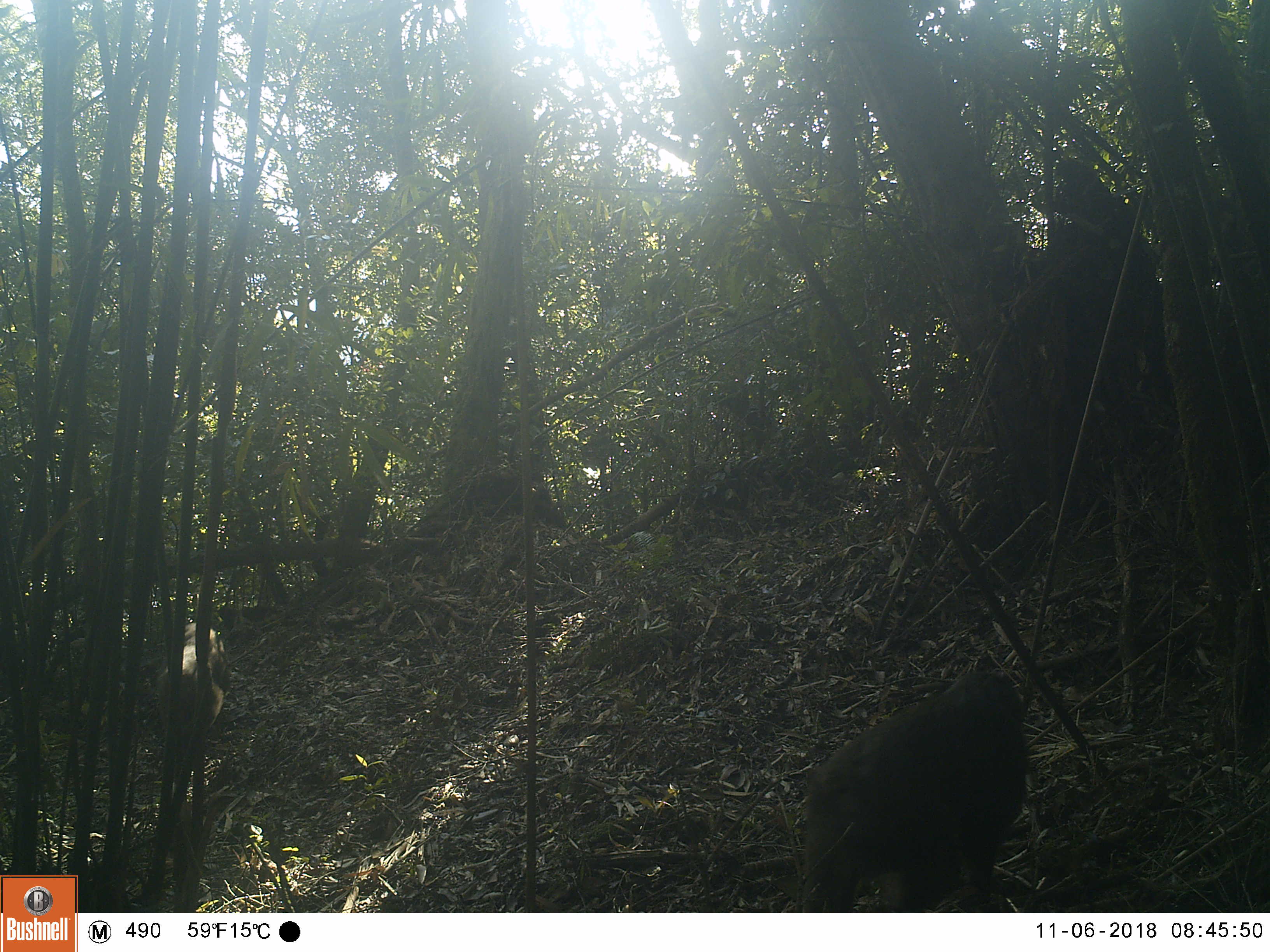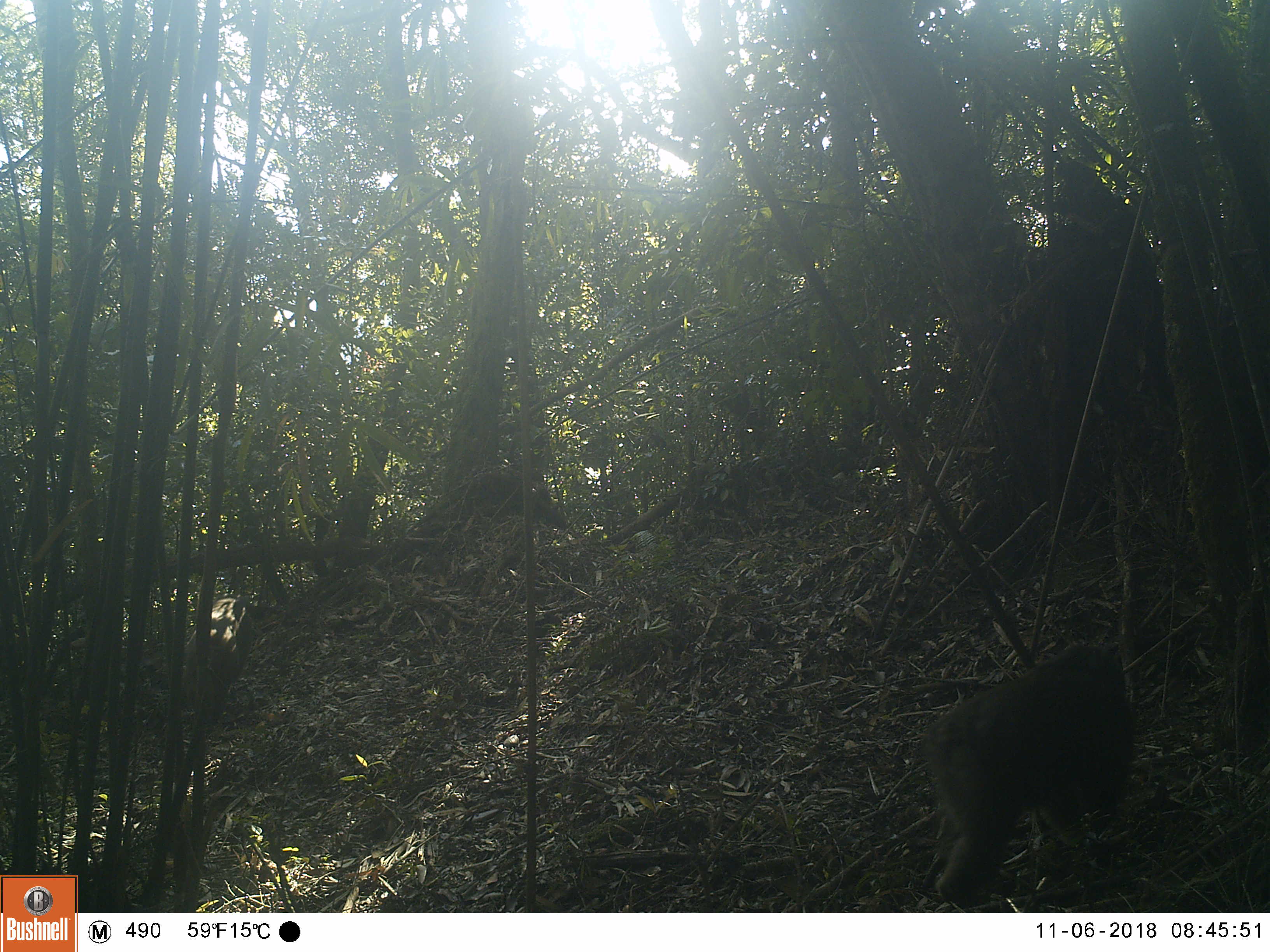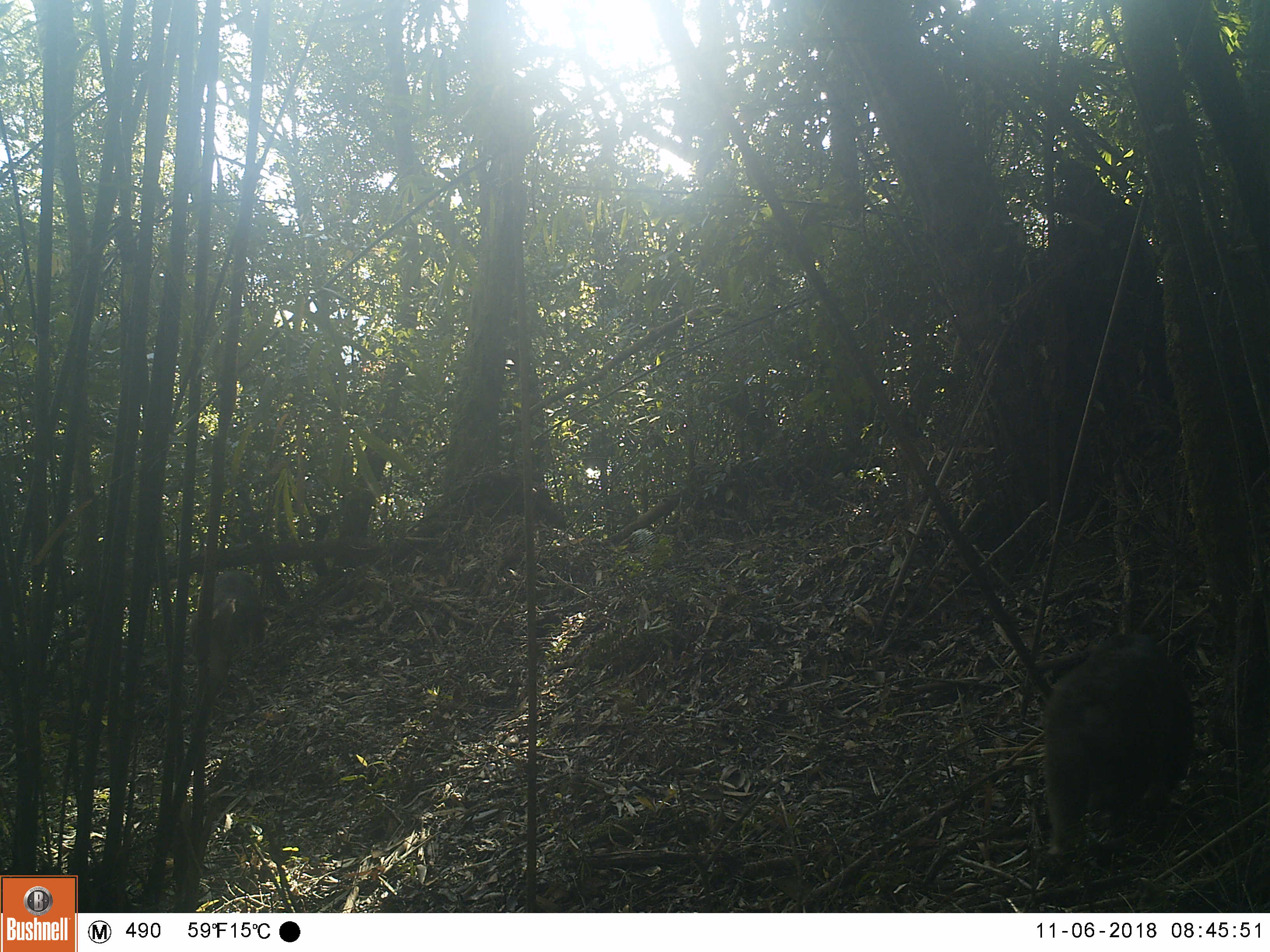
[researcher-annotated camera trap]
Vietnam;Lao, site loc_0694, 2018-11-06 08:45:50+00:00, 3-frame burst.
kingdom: Animalia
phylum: Chordata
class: Mammalia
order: Primates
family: Cercopithecidae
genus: Macaca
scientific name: Macaca arctoides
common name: stump-tailed macaque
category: stump tailed macaque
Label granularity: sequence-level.